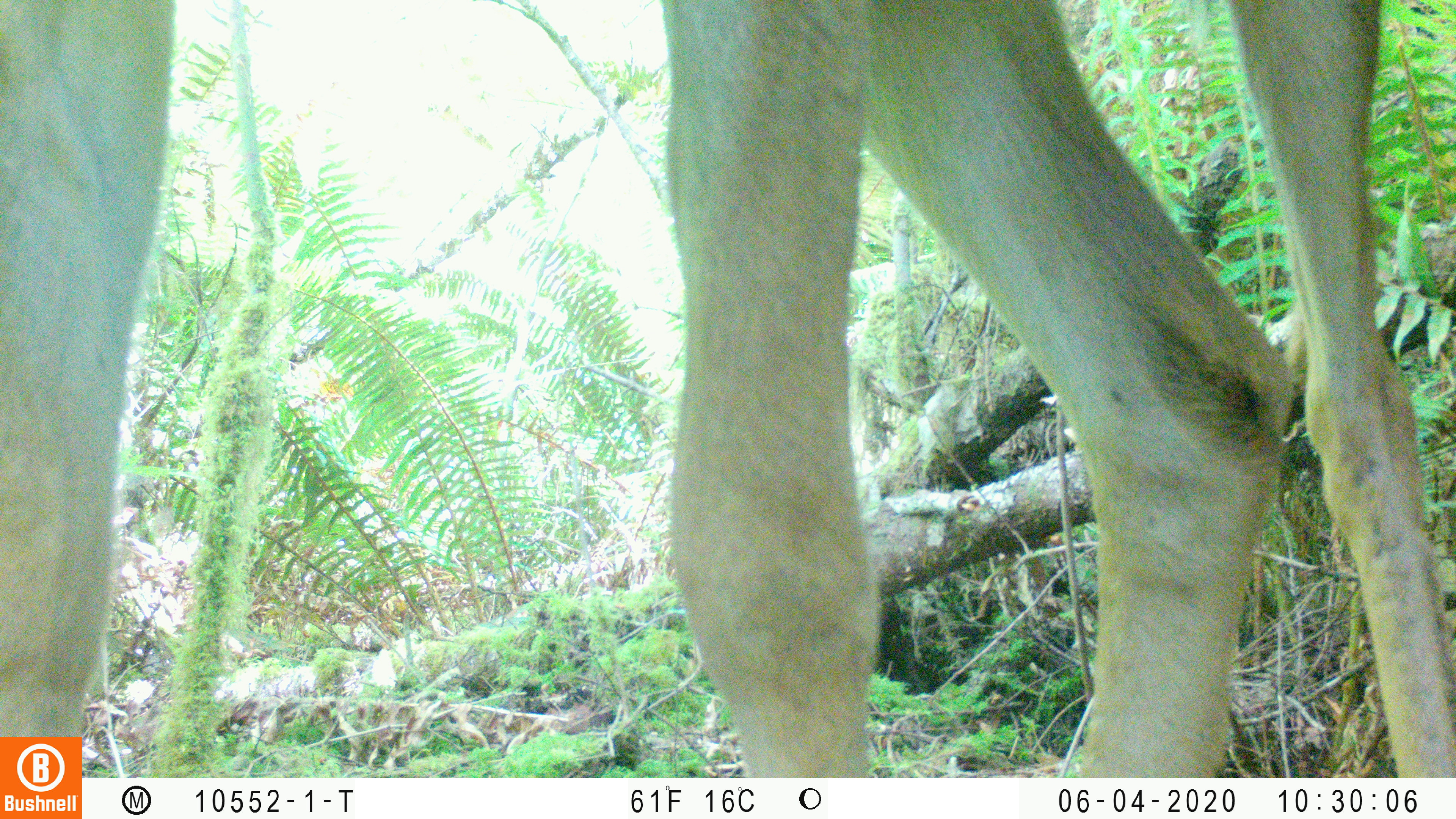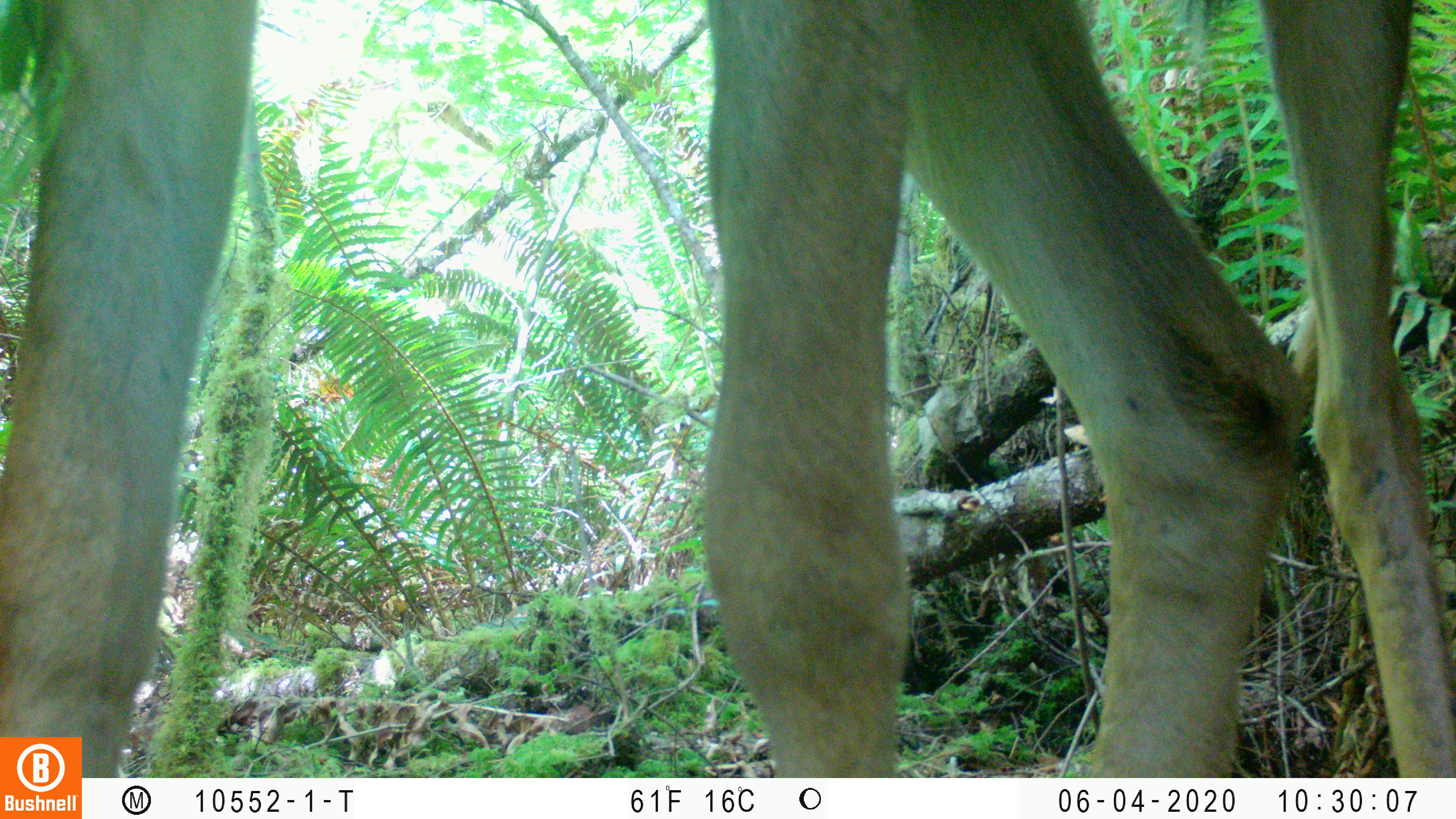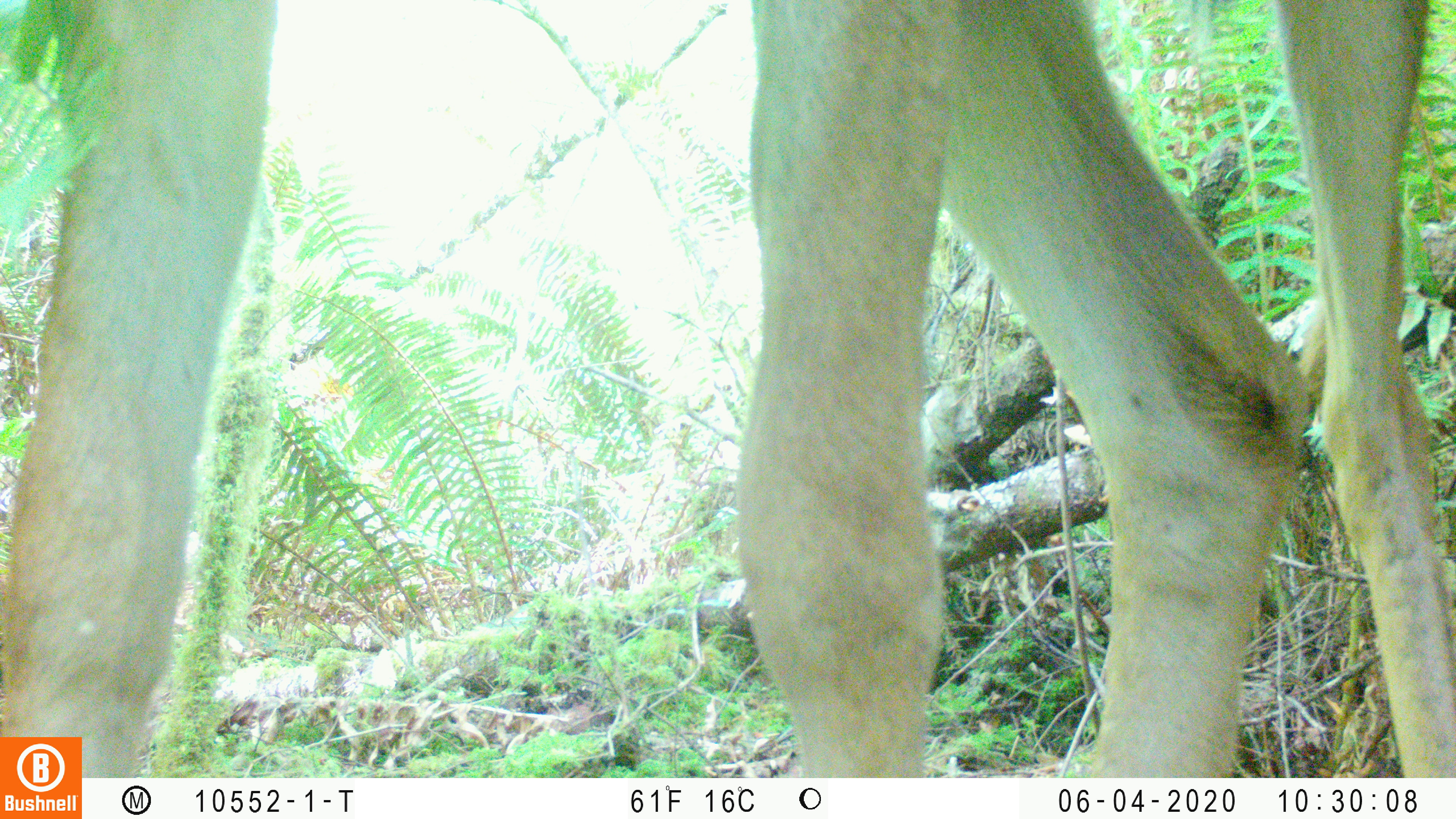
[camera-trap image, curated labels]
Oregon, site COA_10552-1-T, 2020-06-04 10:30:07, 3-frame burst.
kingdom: Animalia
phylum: Chordata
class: Mammalia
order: Artiodactyla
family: Cervidae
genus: Odocoileus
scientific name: Odocoileus hemionus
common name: black-tailed deer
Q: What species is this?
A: Black-tailed deer (Odocoileus hemionus).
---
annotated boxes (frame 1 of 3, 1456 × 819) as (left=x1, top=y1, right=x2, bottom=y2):
black-tailed deer: (left=0, top=1, right=1453, bottom=732)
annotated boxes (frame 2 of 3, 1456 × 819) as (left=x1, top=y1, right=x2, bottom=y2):
black-tailed deer: (left=0, top=2, right=1451, bottom=732)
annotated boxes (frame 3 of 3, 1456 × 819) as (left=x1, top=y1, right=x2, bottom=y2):
black-tailed deer: (left=0, top=0, right=1453, bottom=727)